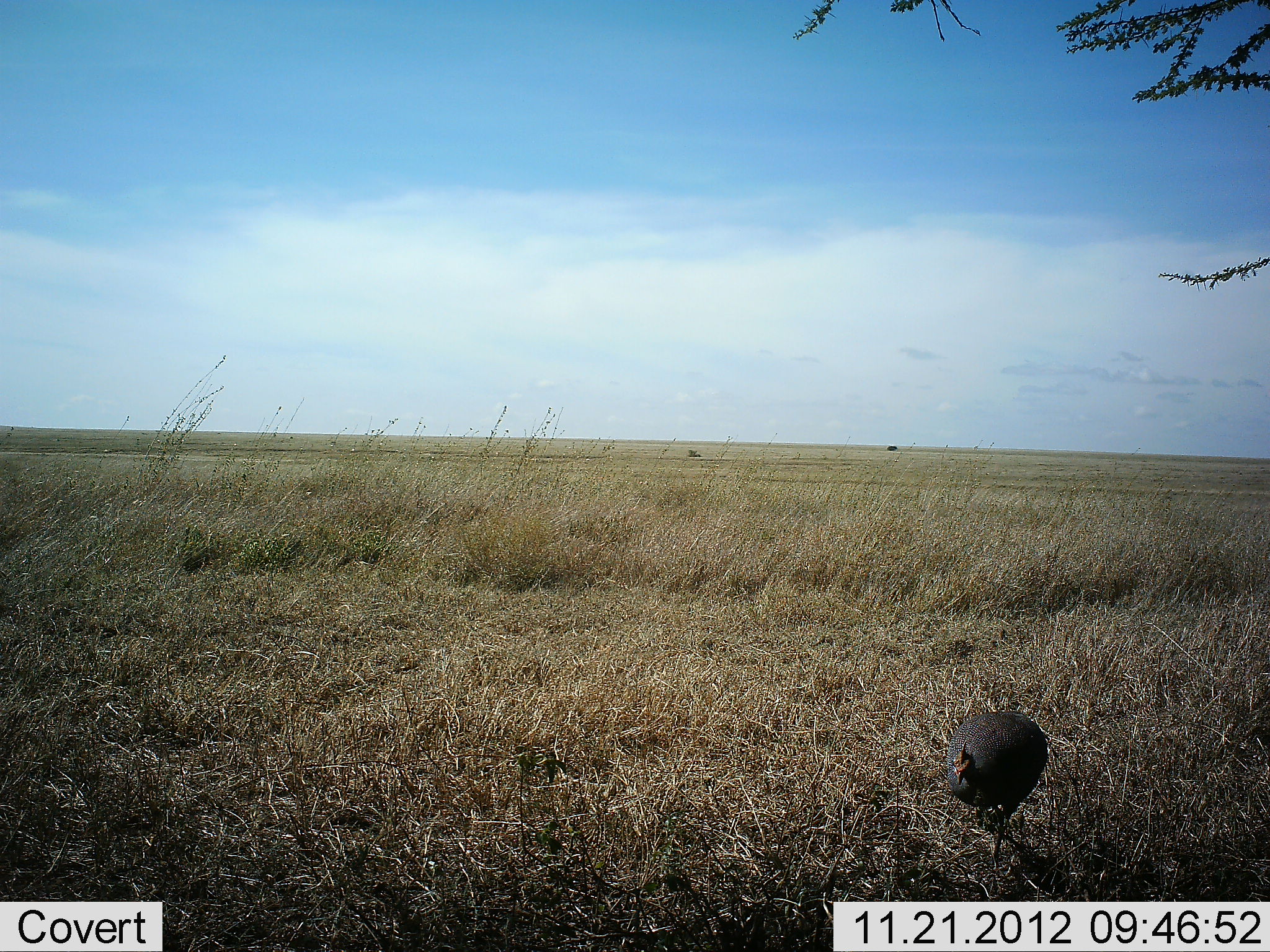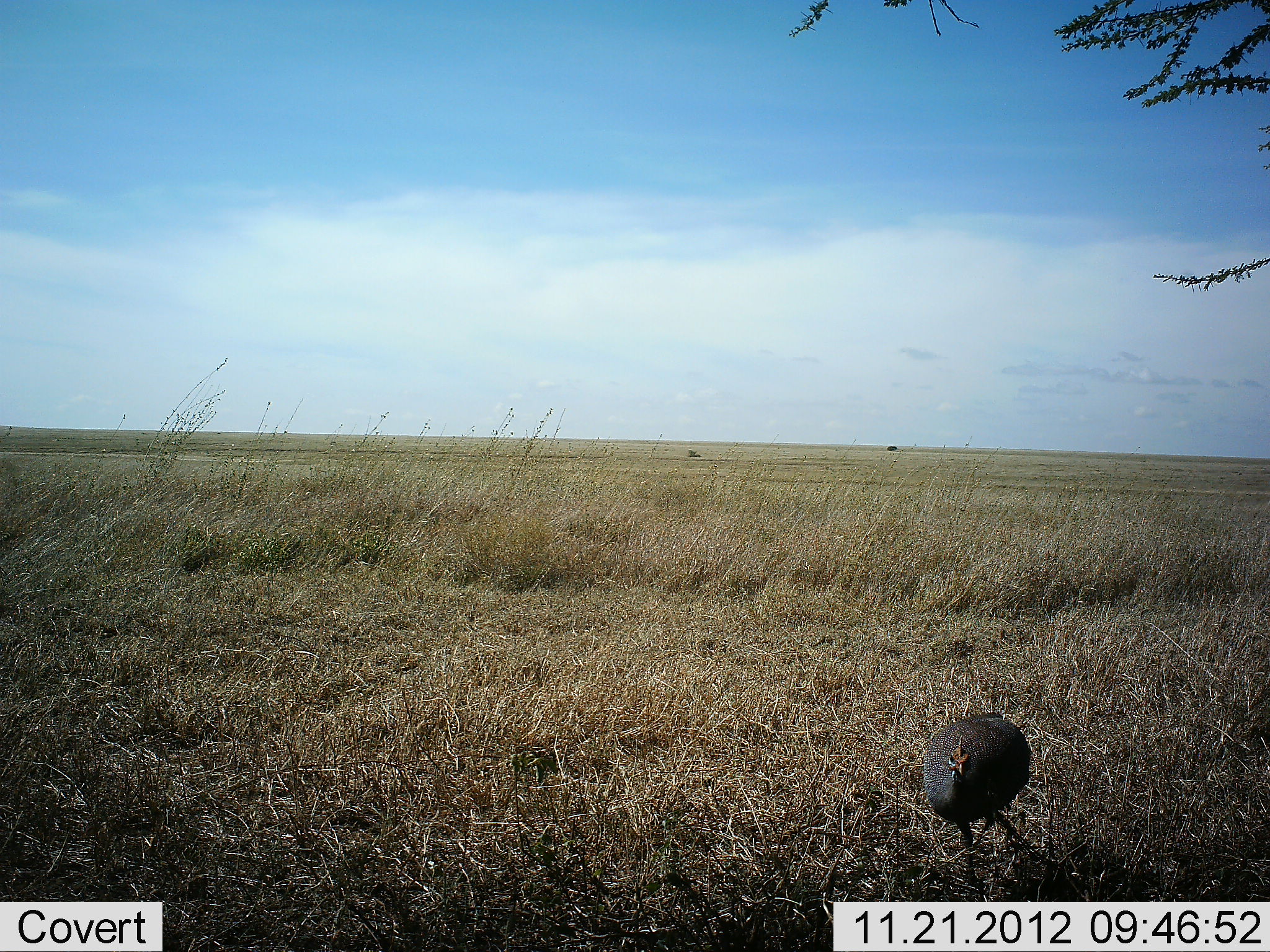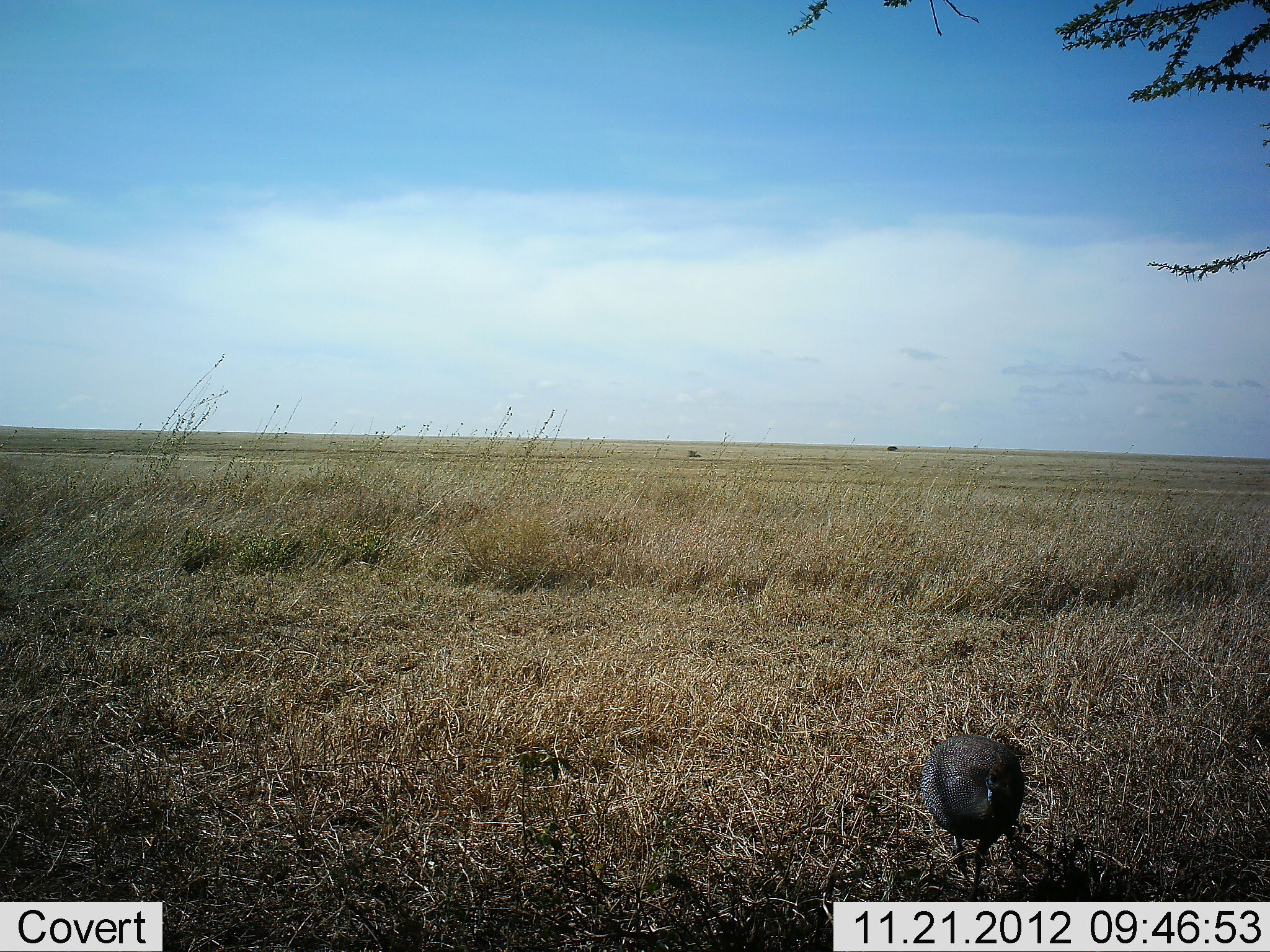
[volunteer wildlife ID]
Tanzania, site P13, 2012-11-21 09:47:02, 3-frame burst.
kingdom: Animalia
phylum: Chordata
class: Aves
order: Galliformes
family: Numididae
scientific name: Numididae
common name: guinea fowl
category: guineafowl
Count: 1.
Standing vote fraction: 7%.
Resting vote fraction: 0%.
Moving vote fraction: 93%.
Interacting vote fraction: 0%.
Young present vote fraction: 0%.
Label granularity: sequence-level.